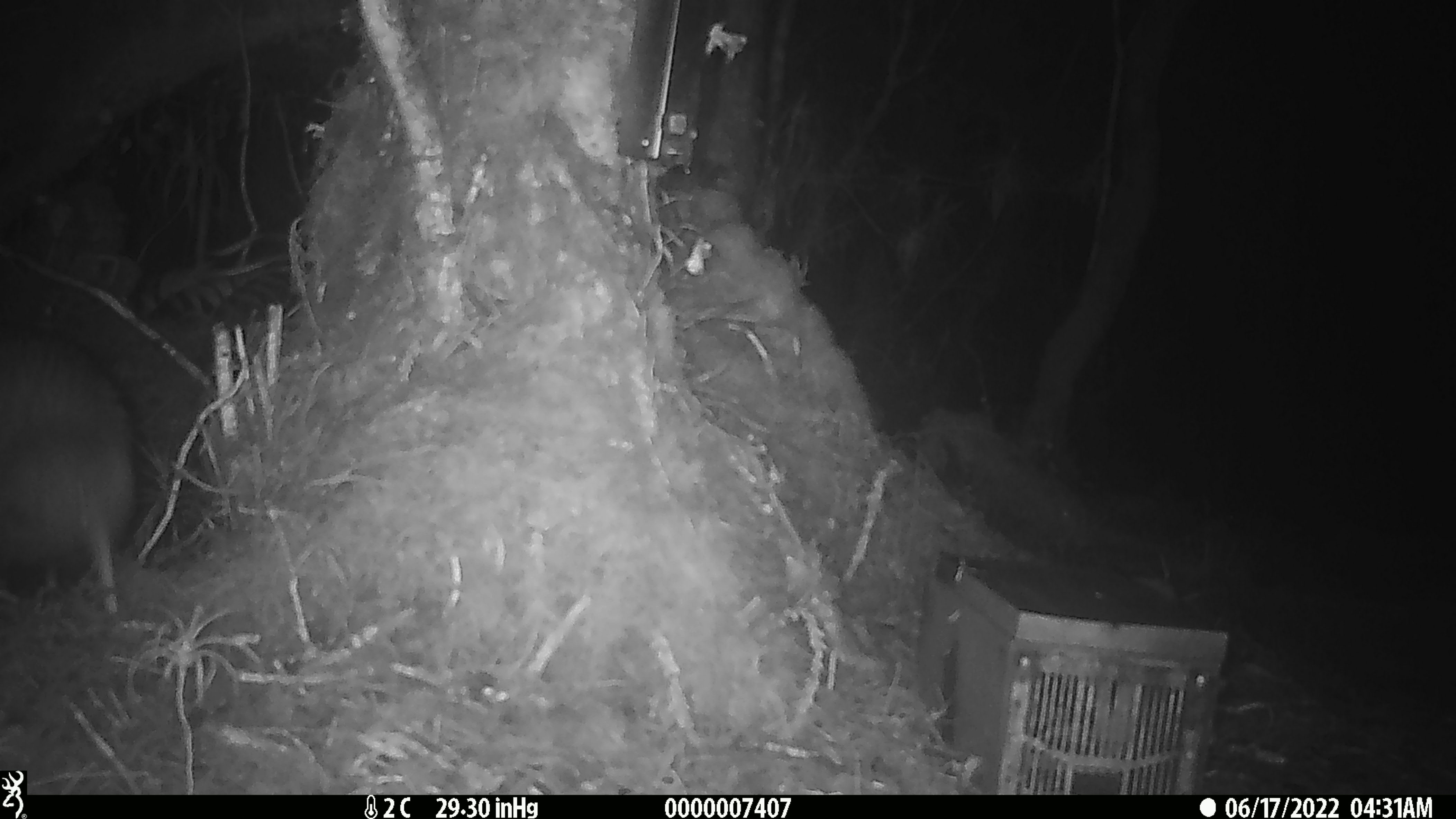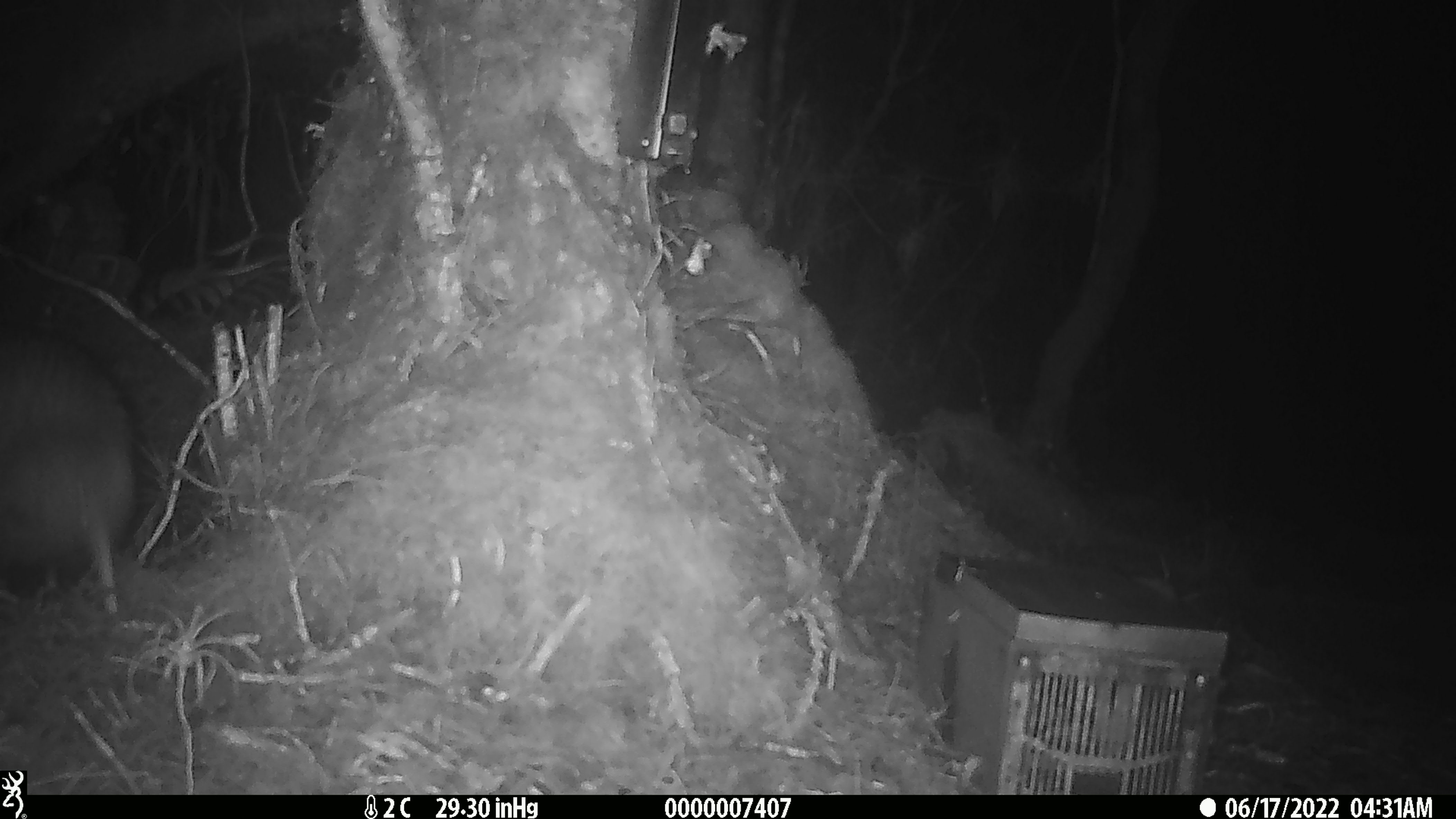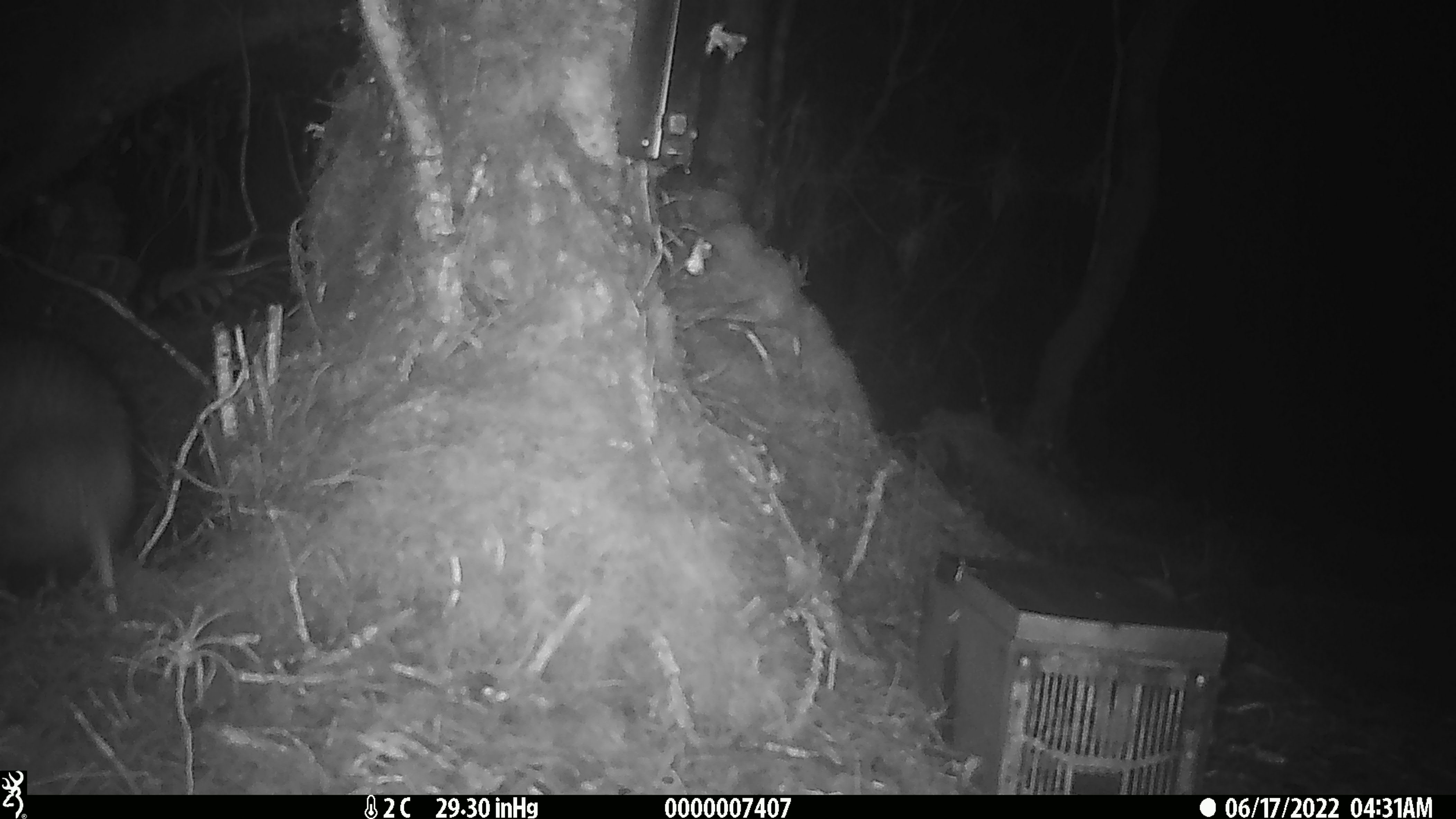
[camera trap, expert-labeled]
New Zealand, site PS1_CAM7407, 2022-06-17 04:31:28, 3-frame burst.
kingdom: Animalia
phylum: Chordata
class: Aves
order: Apterygiformes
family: Apterygidae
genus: Apteryx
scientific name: Apteryx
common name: kiwi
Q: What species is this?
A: Kiwi (Apteryx).